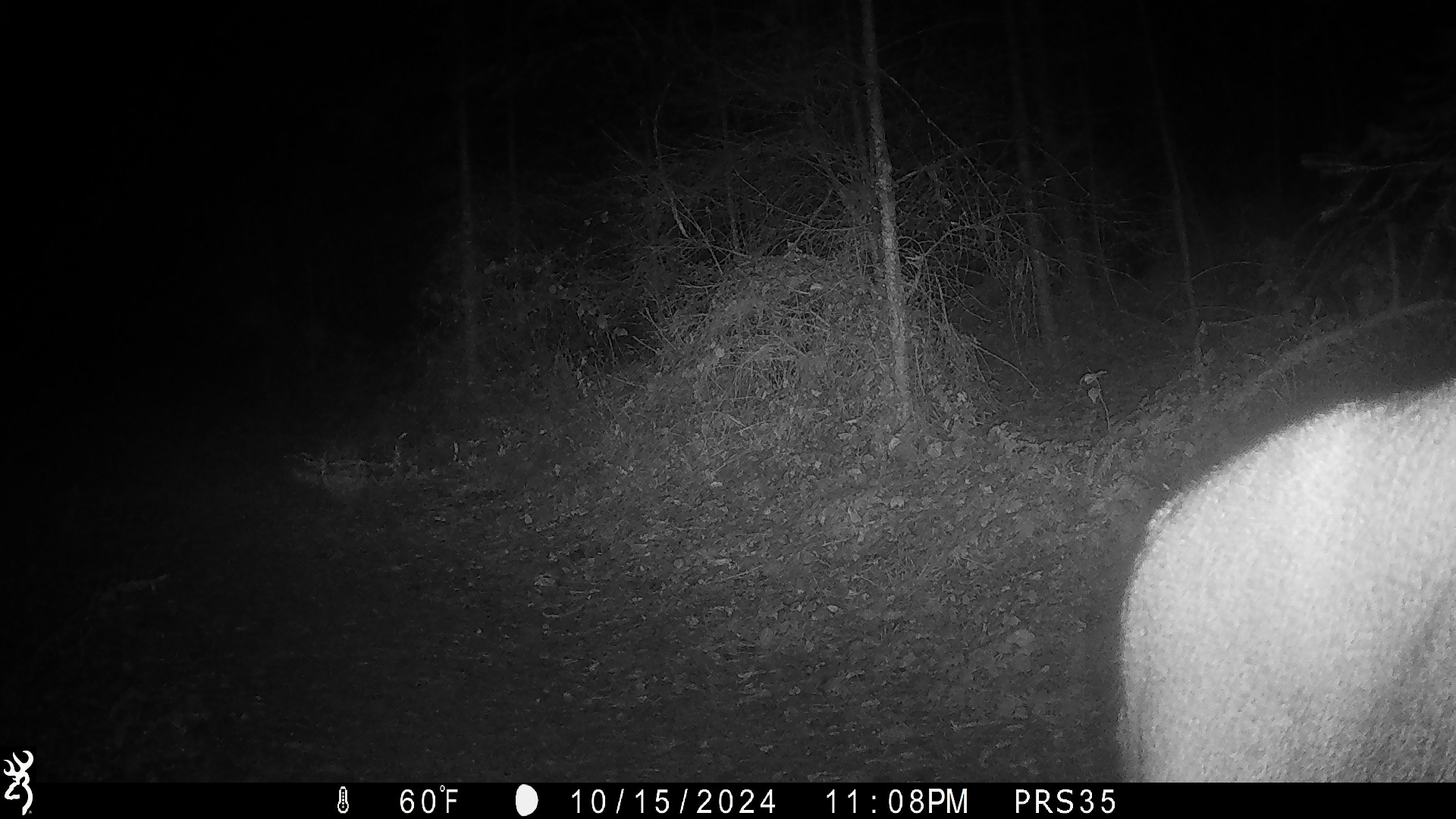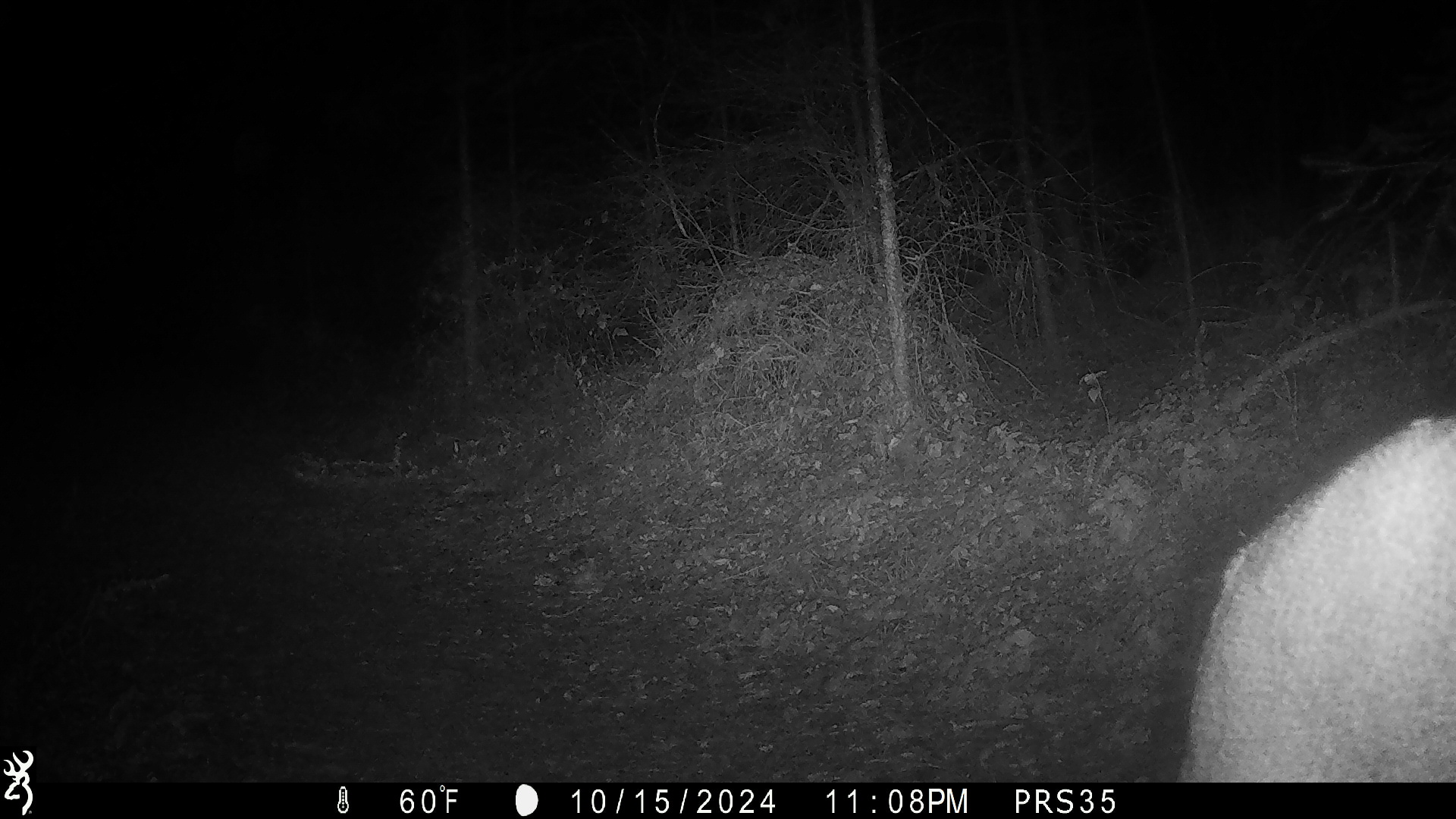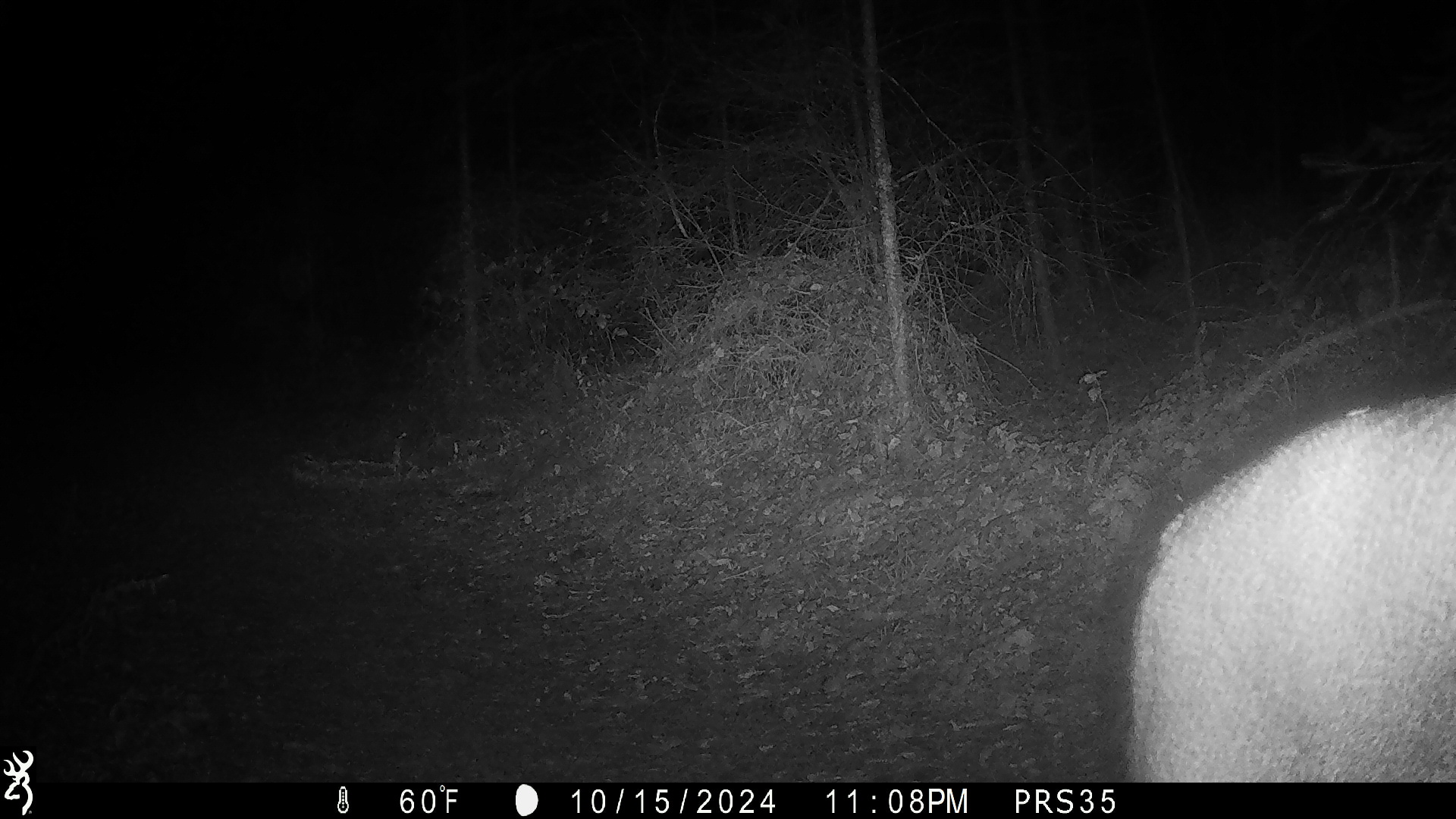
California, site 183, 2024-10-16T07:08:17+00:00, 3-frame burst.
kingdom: Animalia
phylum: Chordata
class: Mammalia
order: Artiodactyla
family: Cervidae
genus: Odocoileus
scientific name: Odocoileus hemionus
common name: mule deer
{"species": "mule deer (Odocoileus hemionus)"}